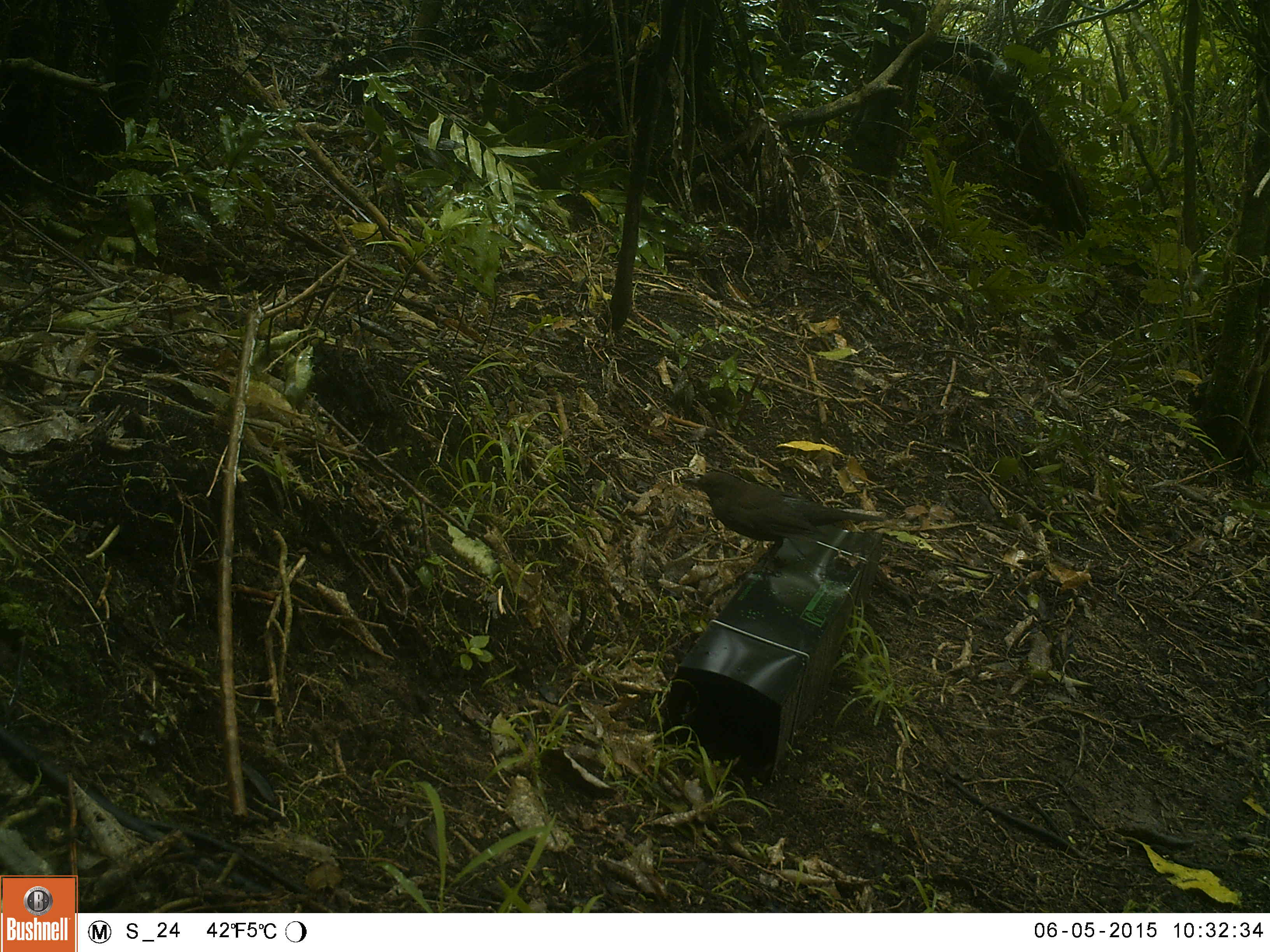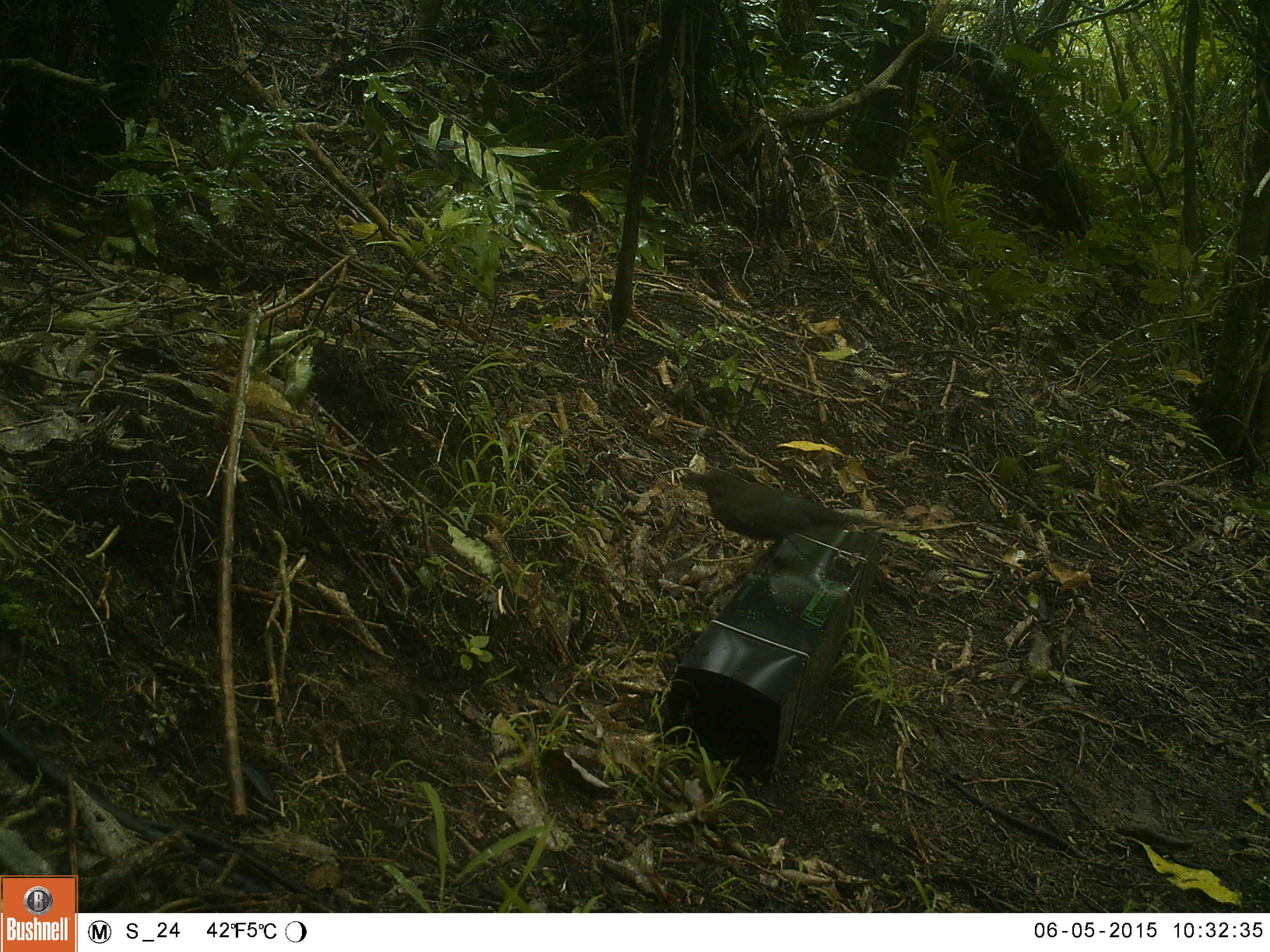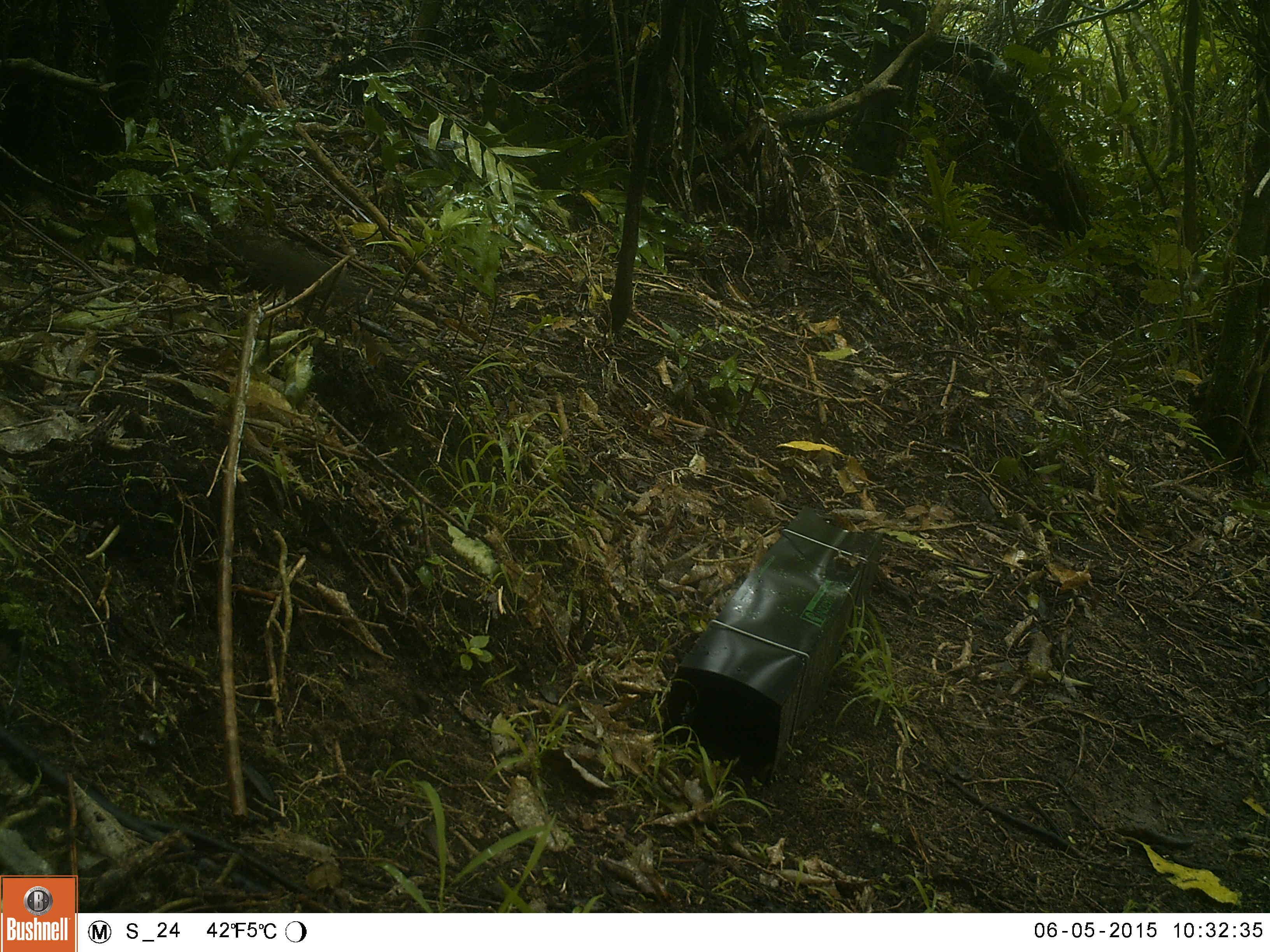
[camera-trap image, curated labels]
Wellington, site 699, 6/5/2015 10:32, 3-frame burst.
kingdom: Animalia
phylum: Chordata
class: Aves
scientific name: Aves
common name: bird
Bird (Aves).